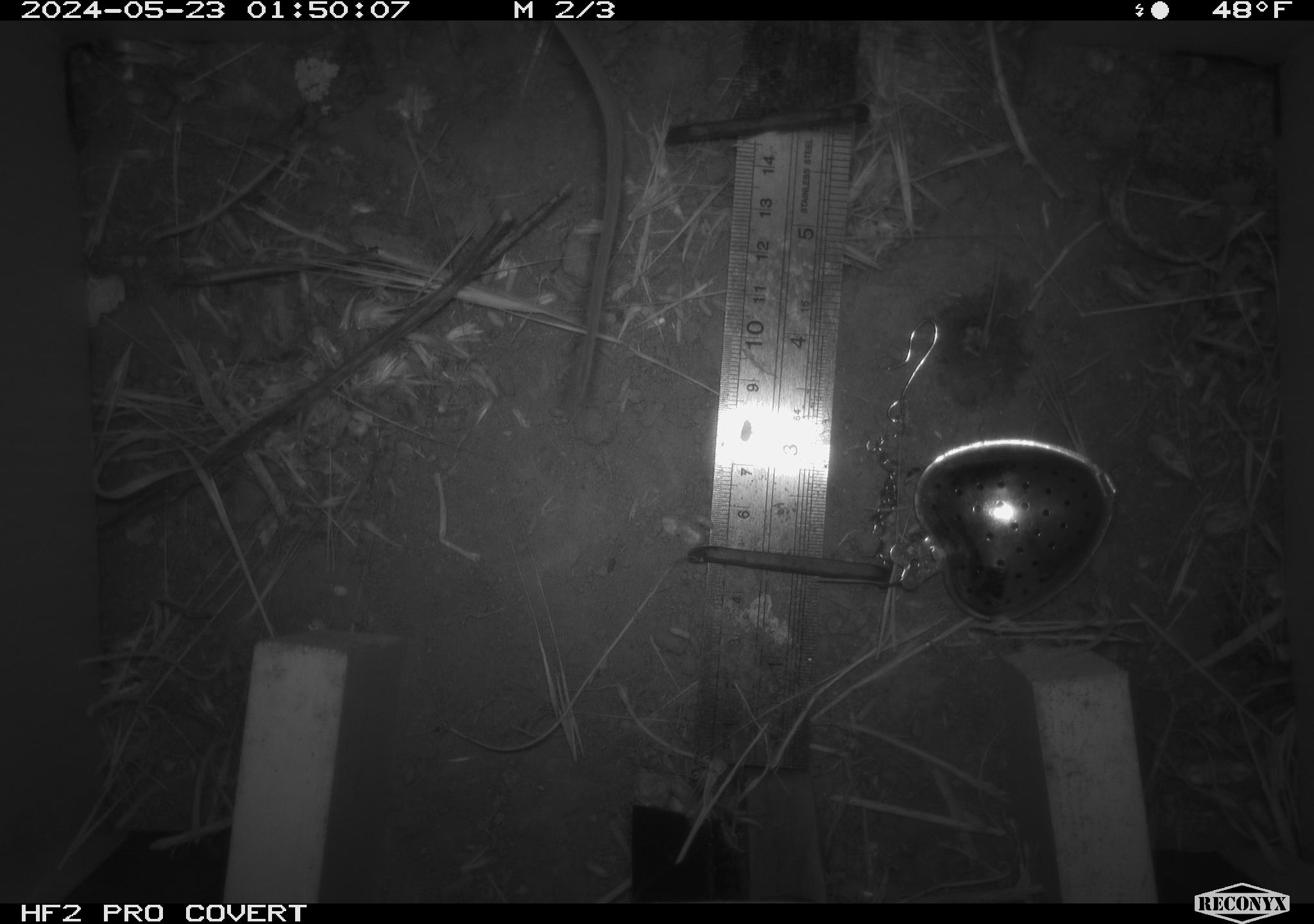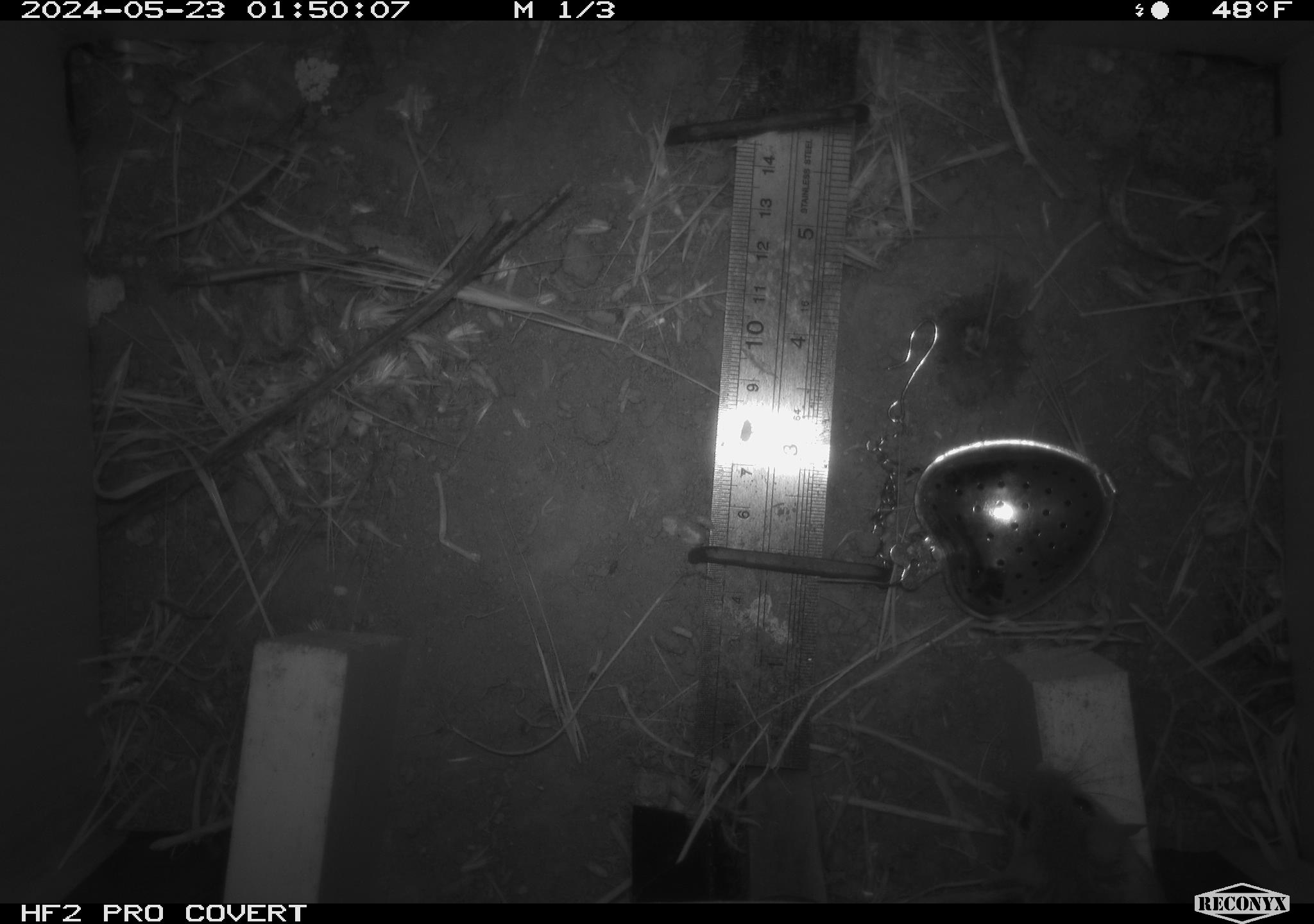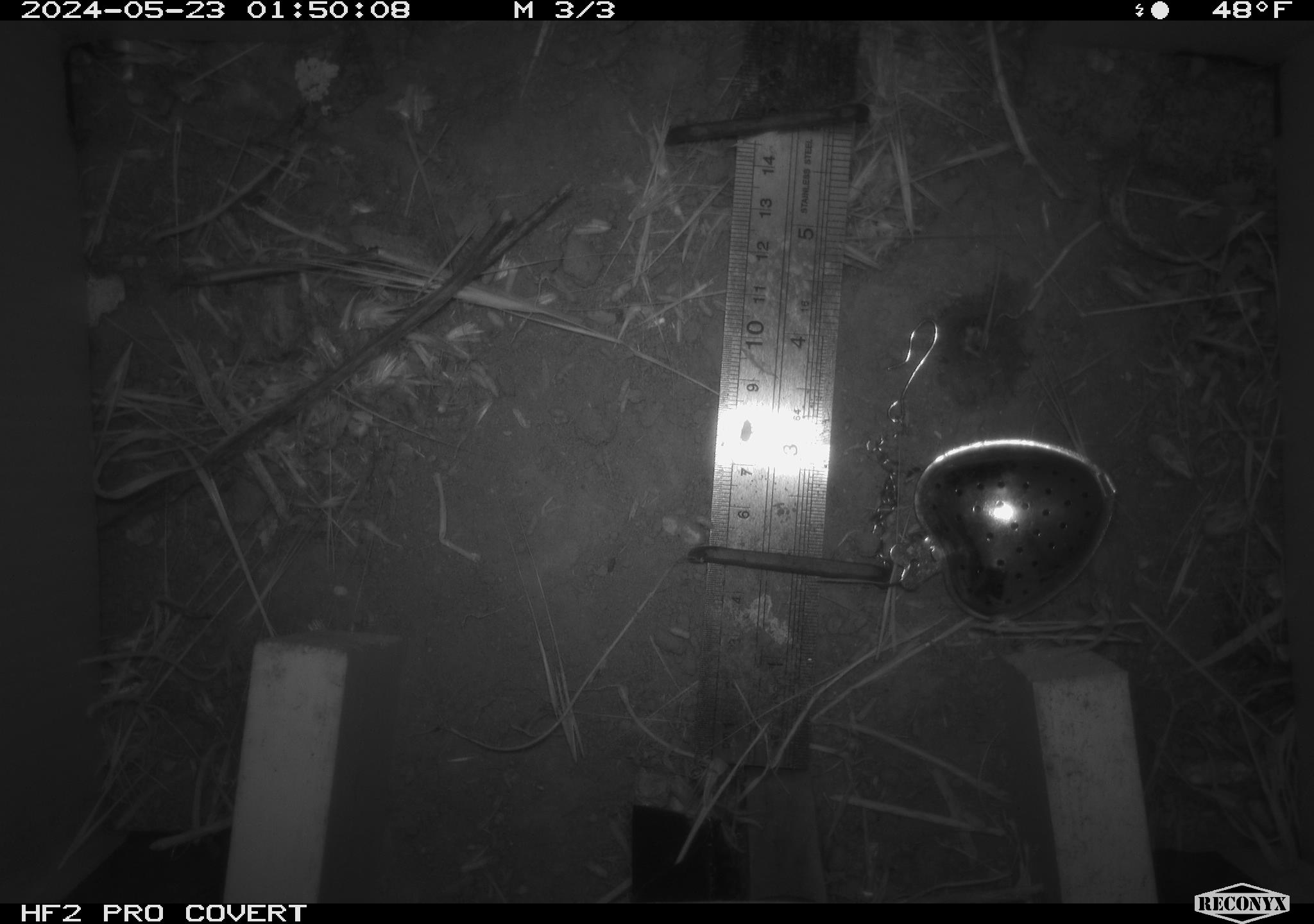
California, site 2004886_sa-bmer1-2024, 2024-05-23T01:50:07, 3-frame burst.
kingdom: Animalia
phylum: Chordata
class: Mammalia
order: Rodentia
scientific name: Rodentia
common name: woodrat or rat or mouse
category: woodrat or rat or mouse species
Woodrat or rat or mouse species (woodrat or rat or mouse) (Rodentia).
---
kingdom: Animalia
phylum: Chordata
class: Mammalia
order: Rodentia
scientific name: Rodentia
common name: mouse species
Mouse species (Rodentia).